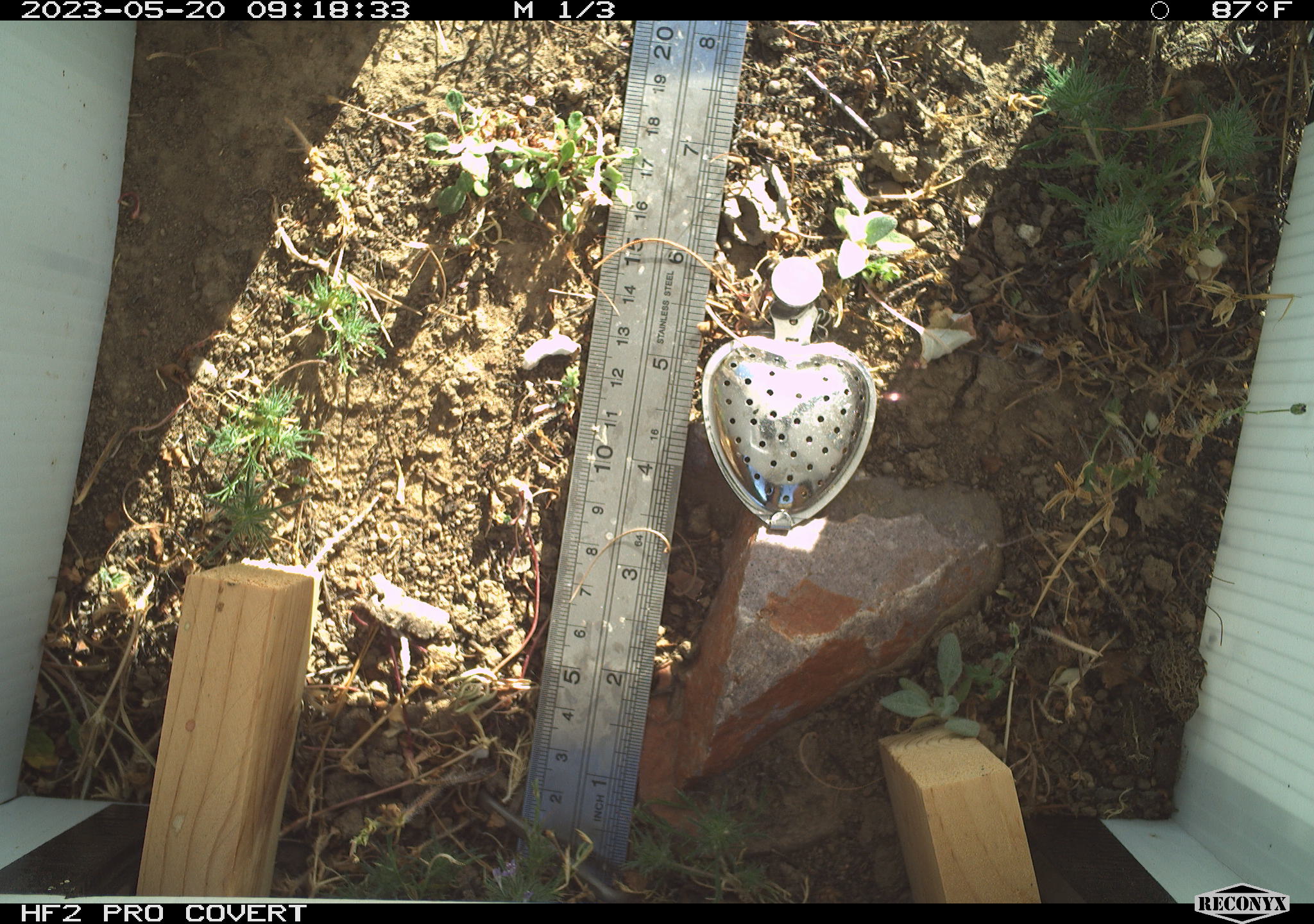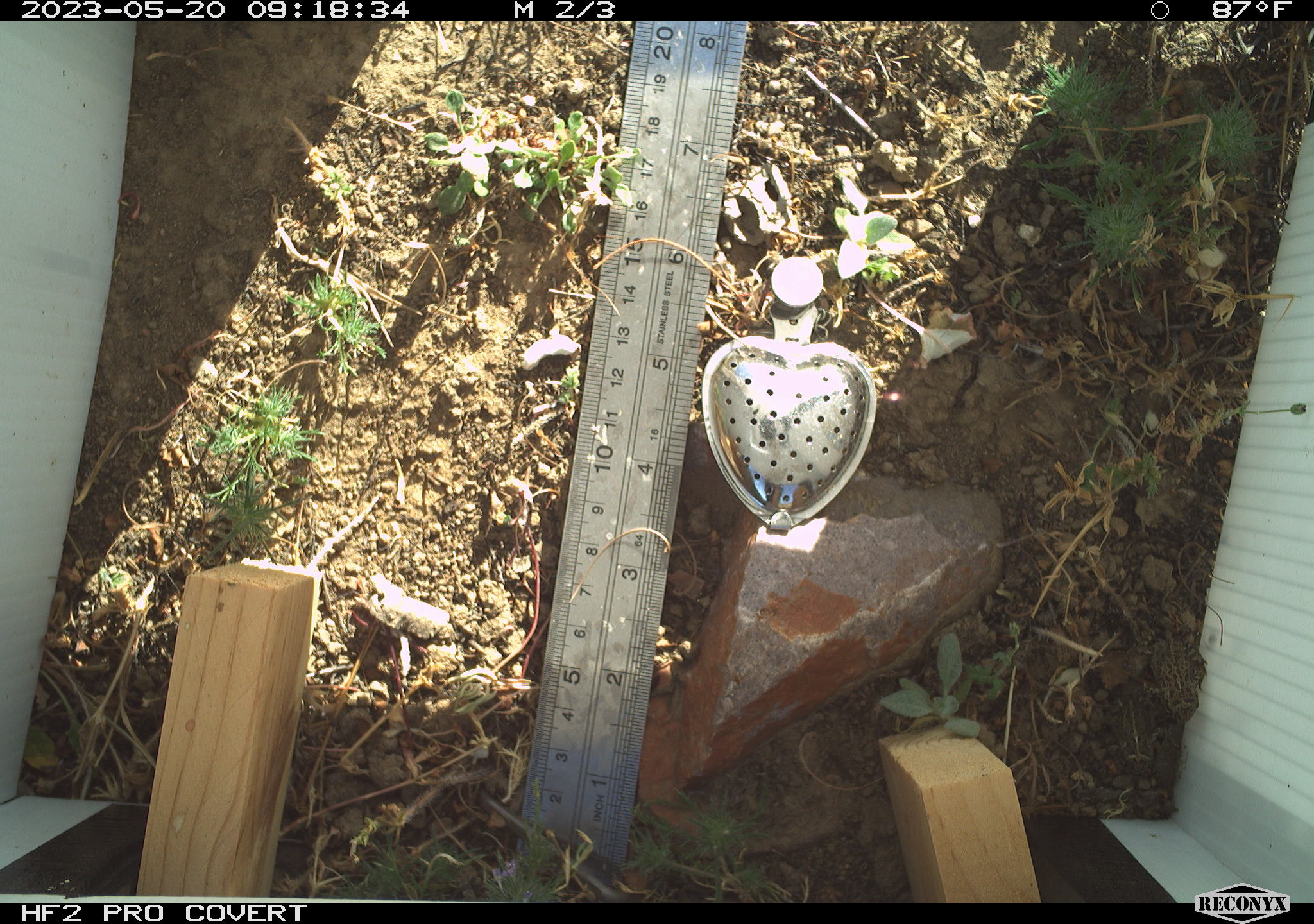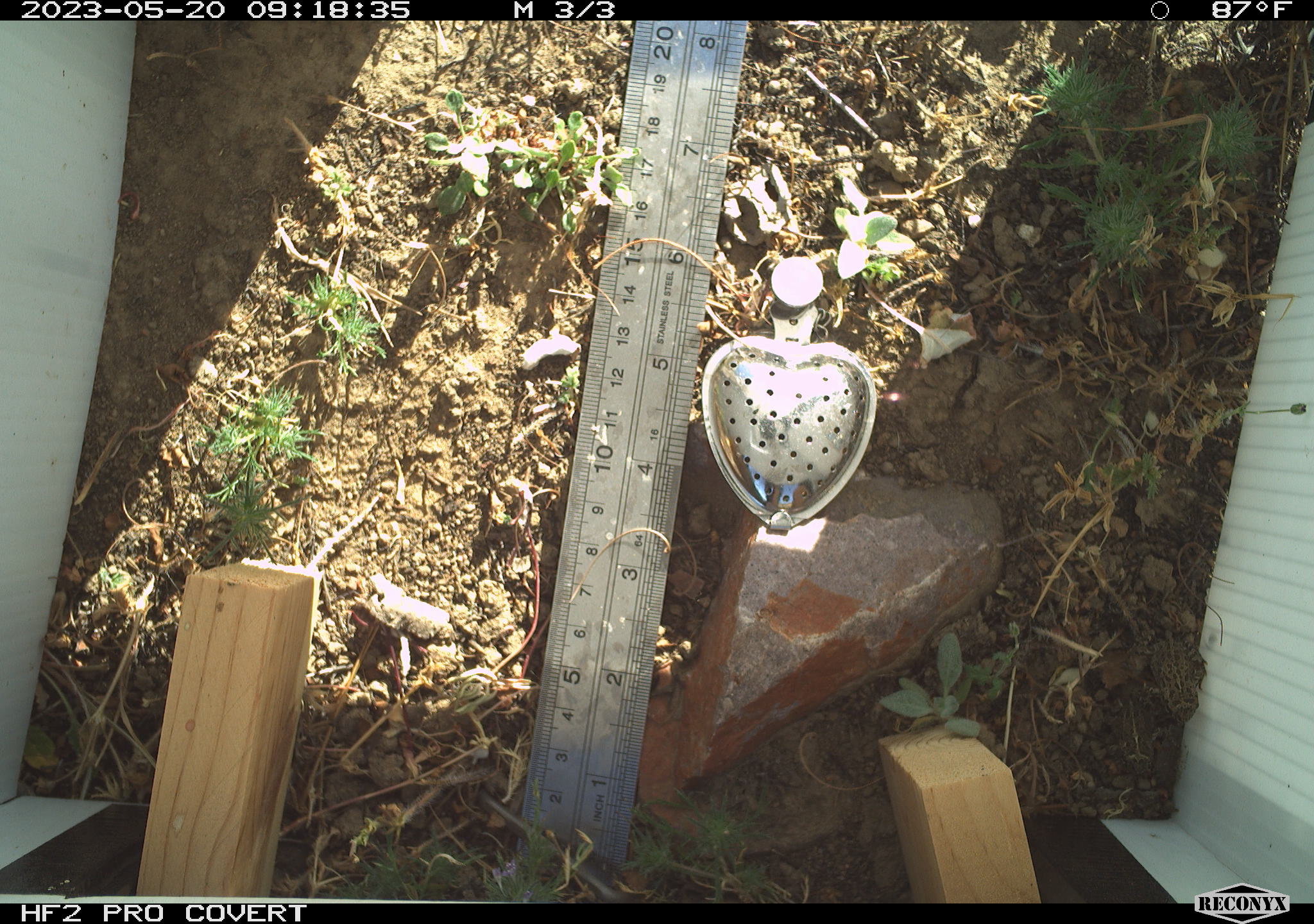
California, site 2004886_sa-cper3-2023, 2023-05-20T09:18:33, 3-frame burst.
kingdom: Animalia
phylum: Chordata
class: Amphibia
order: Anura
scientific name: Anura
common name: frogs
Frogs (Anura).